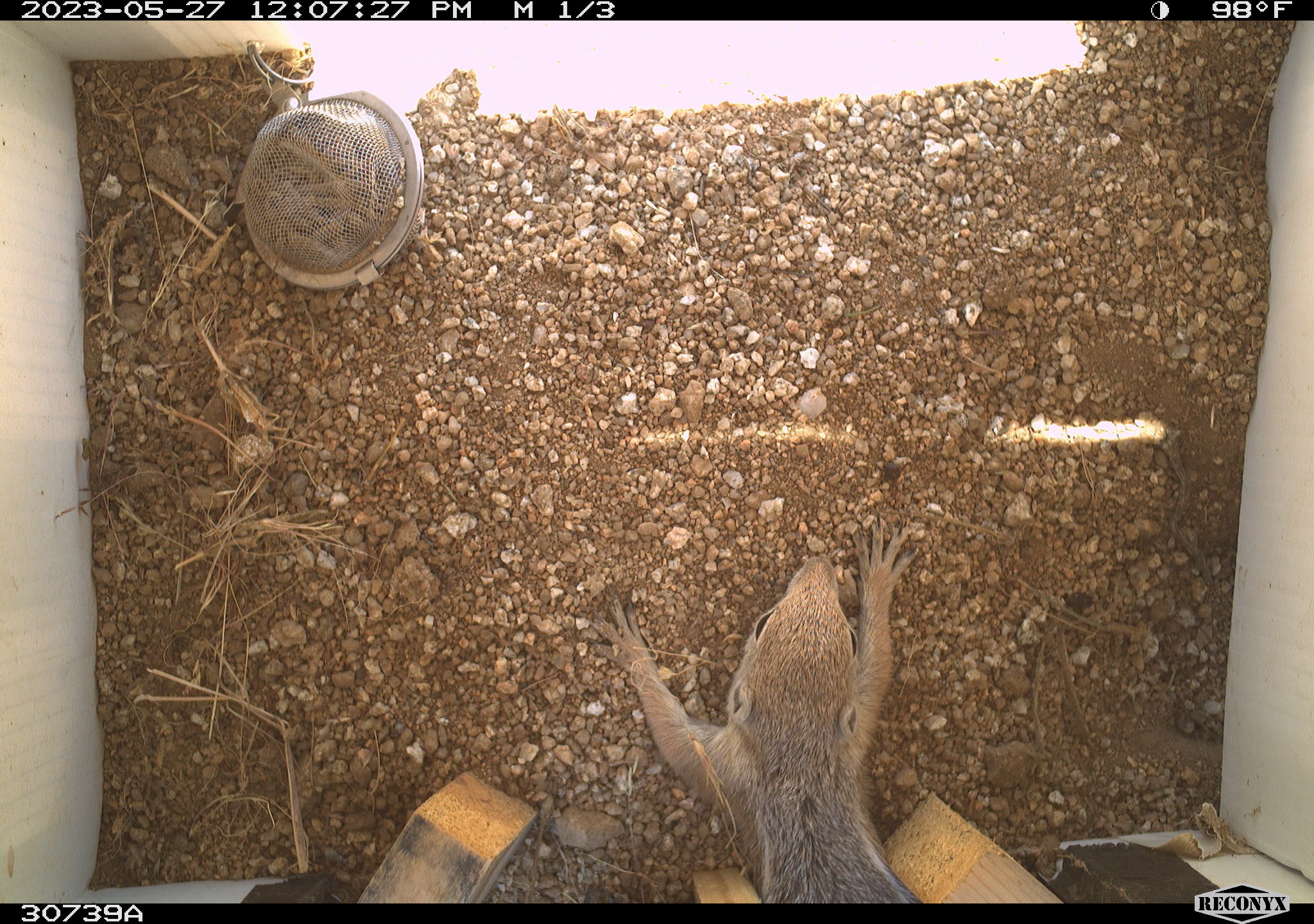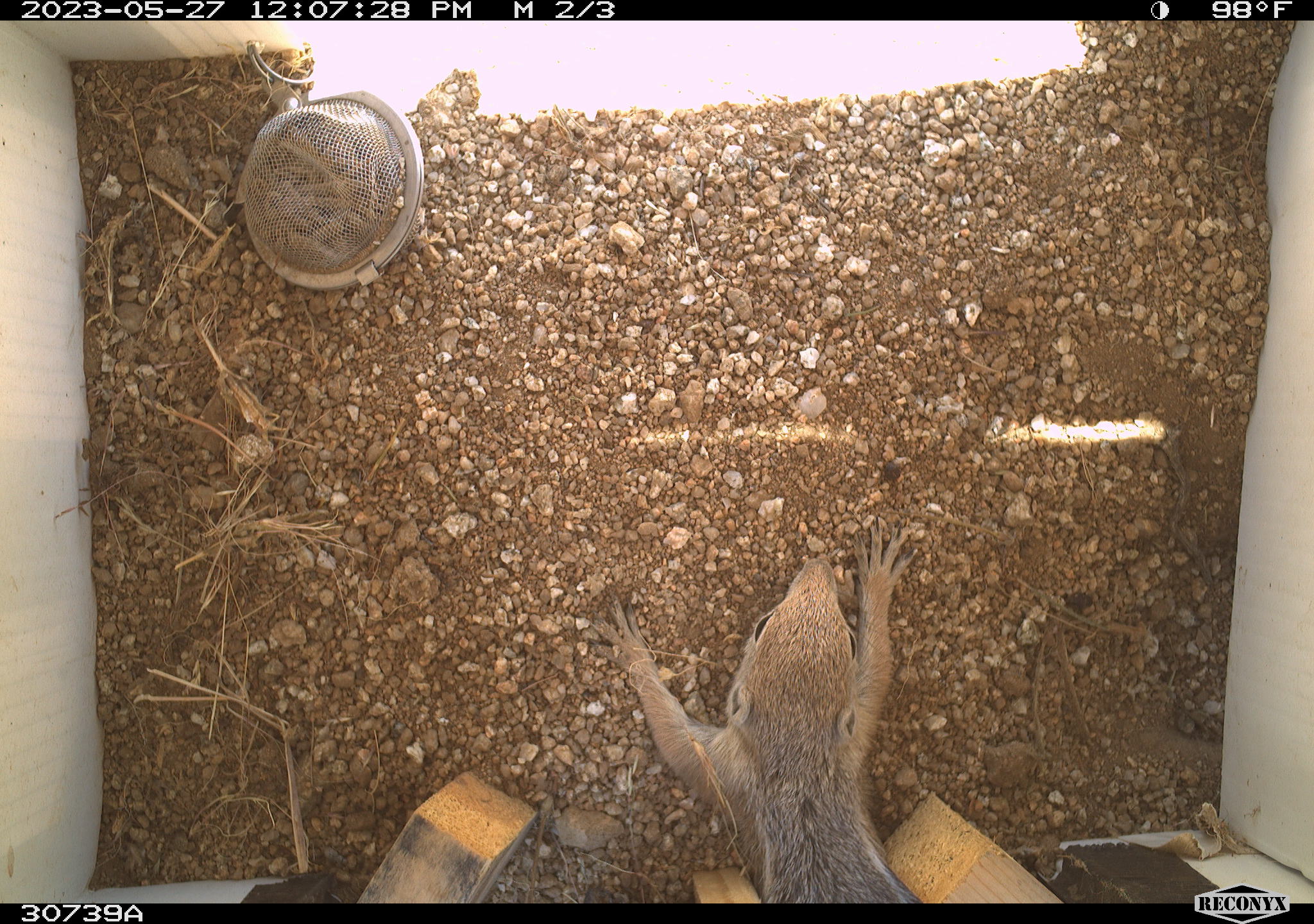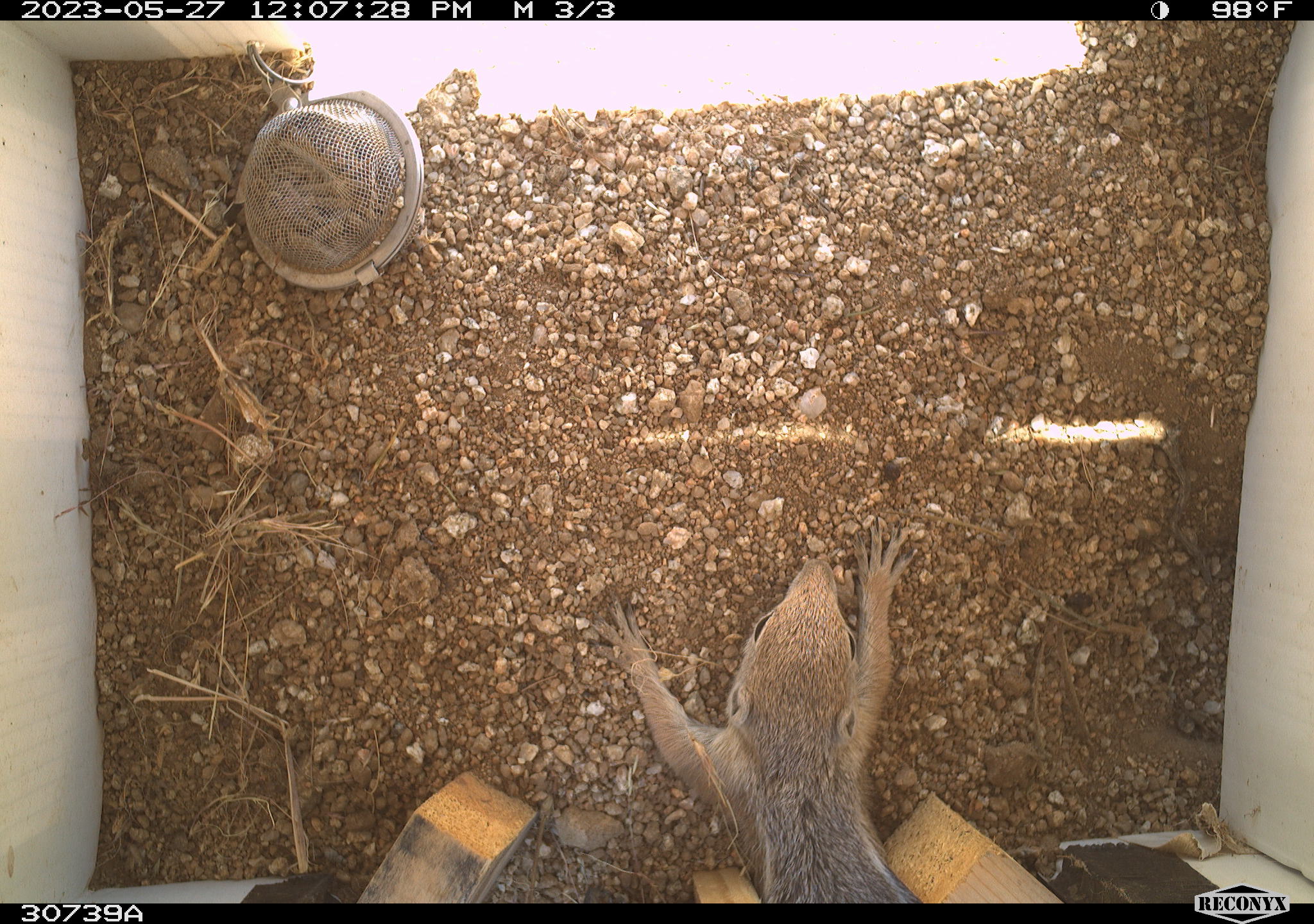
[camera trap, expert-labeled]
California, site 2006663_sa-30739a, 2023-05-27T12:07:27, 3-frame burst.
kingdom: Animalia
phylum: Chordata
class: Mammalia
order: Rodentia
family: Sciuridae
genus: Ammospermophilus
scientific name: Ammospermophilus leucurus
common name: white-tailed antelope squirrel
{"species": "white-tailed antelope squirrel (Ammospermophilus leucurus)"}